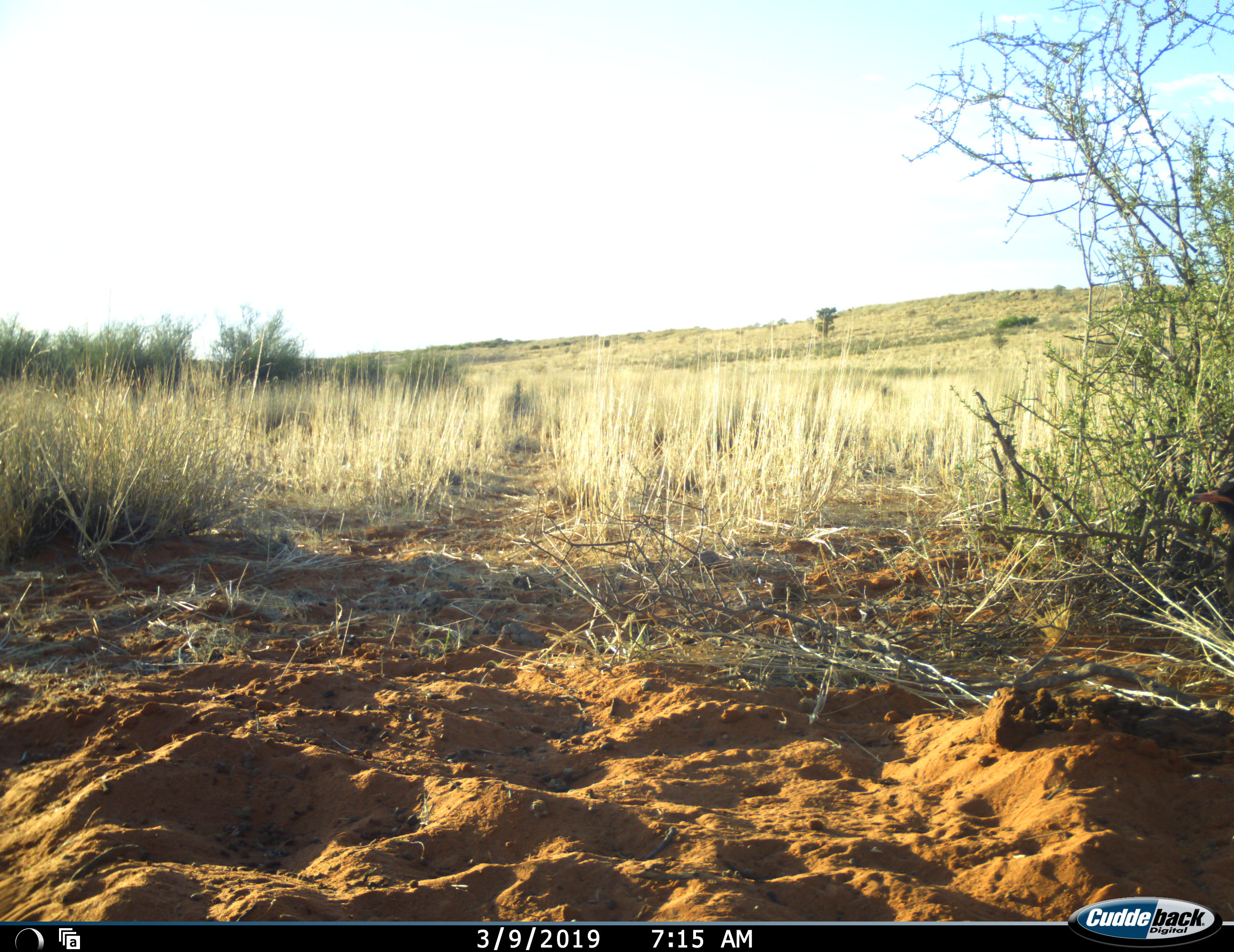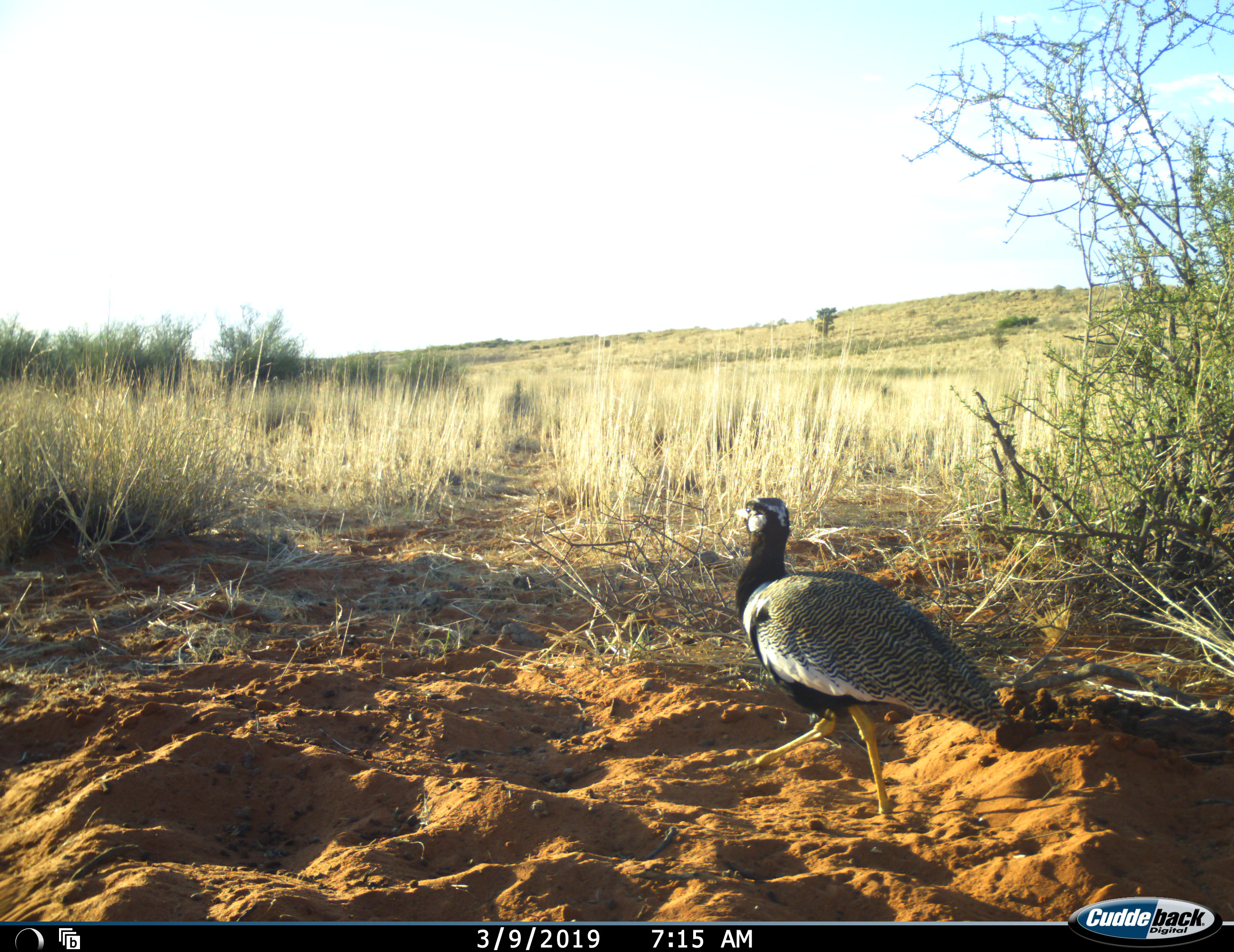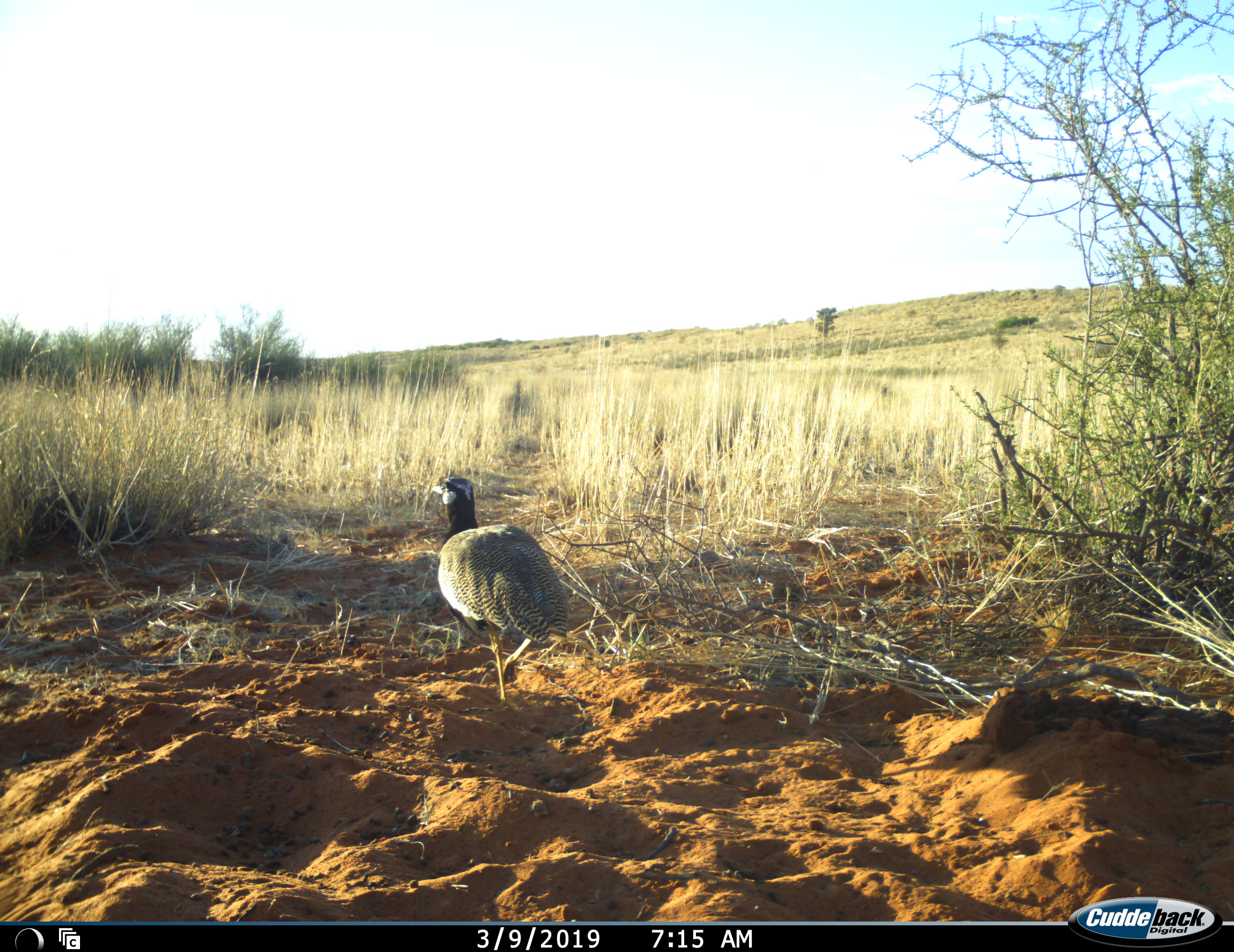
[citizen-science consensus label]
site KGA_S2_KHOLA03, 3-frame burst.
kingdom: Animalia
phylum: Chordata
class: Aves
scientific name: Aves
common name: bird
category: birdother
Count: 1.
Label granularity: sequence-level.